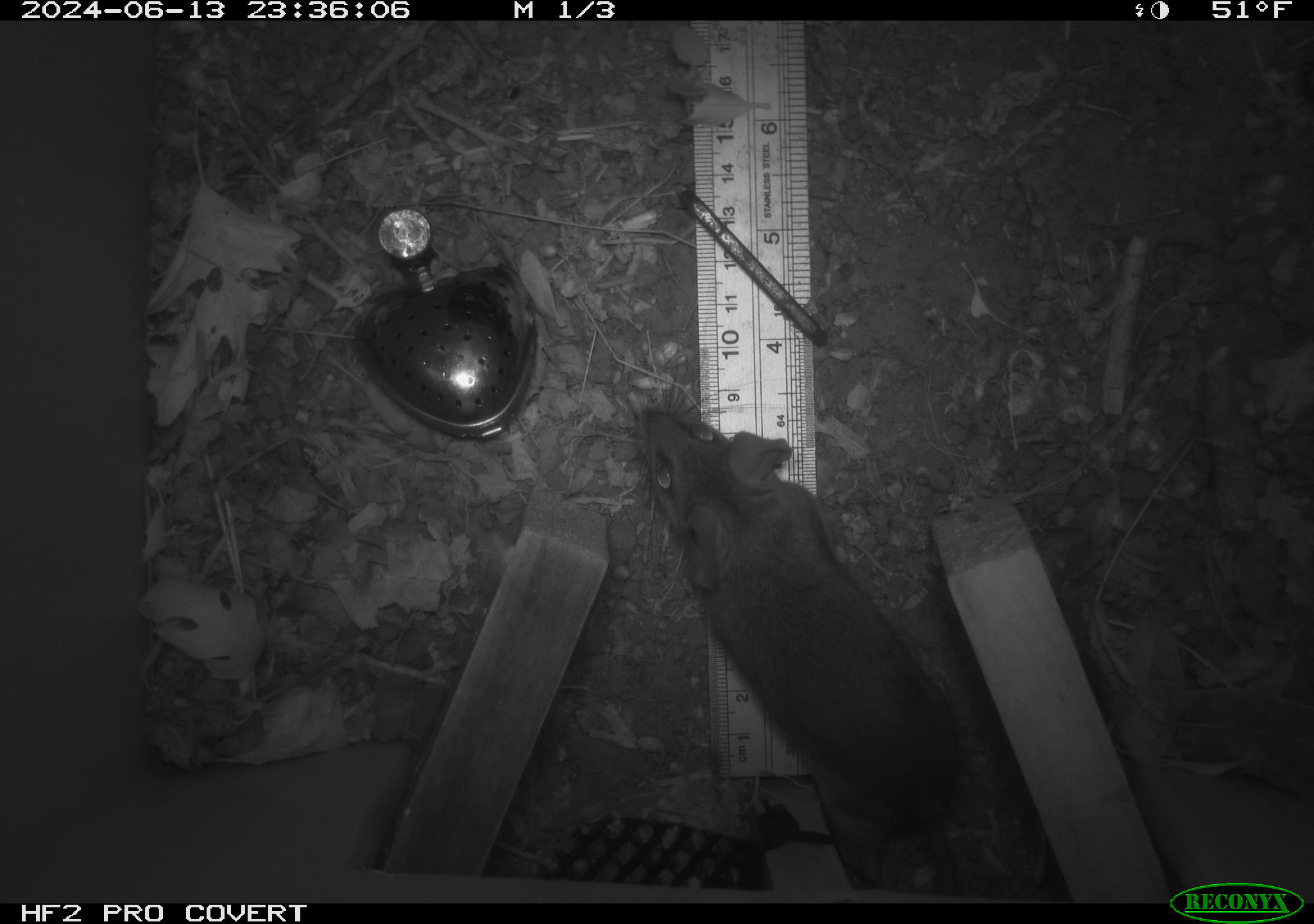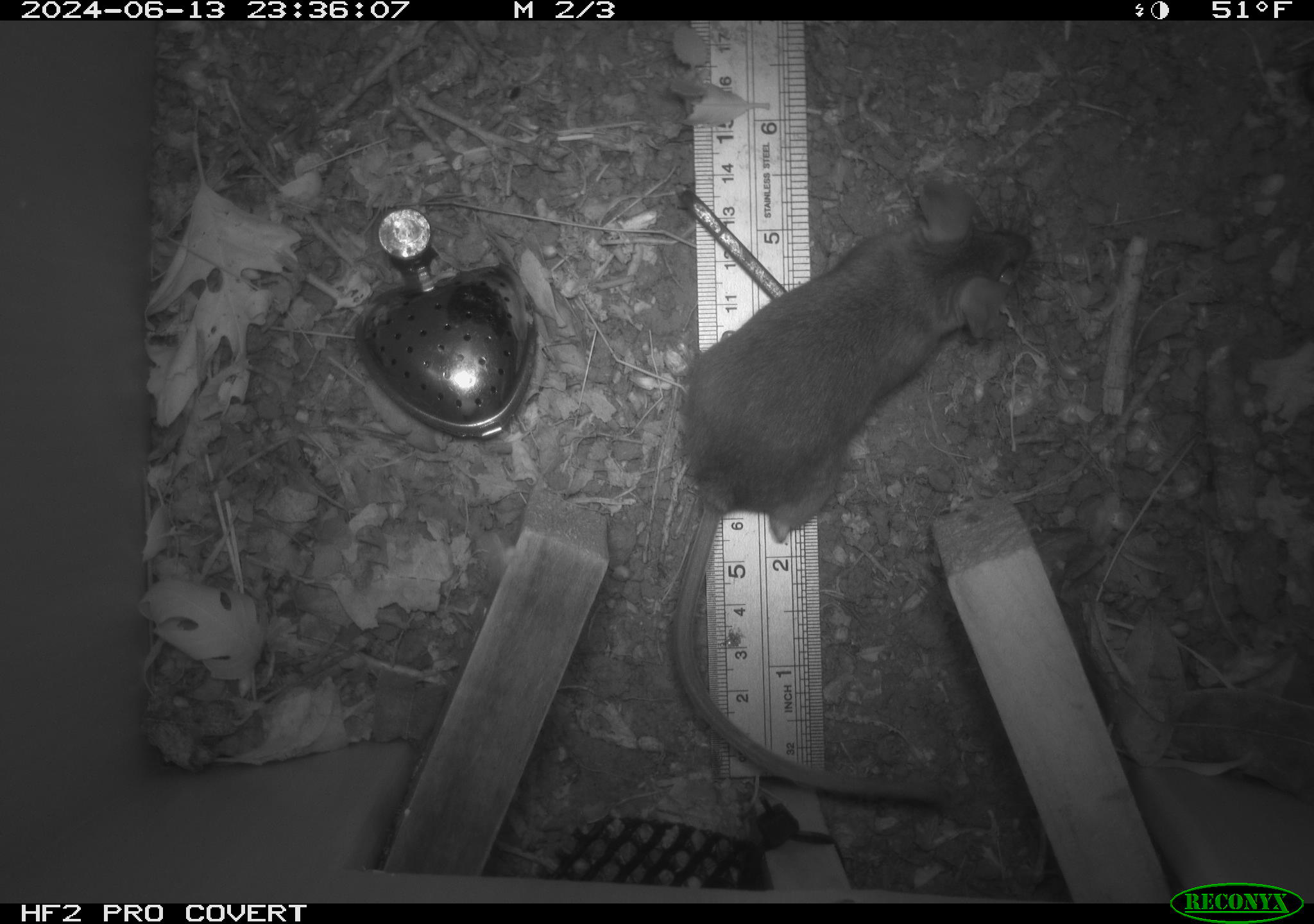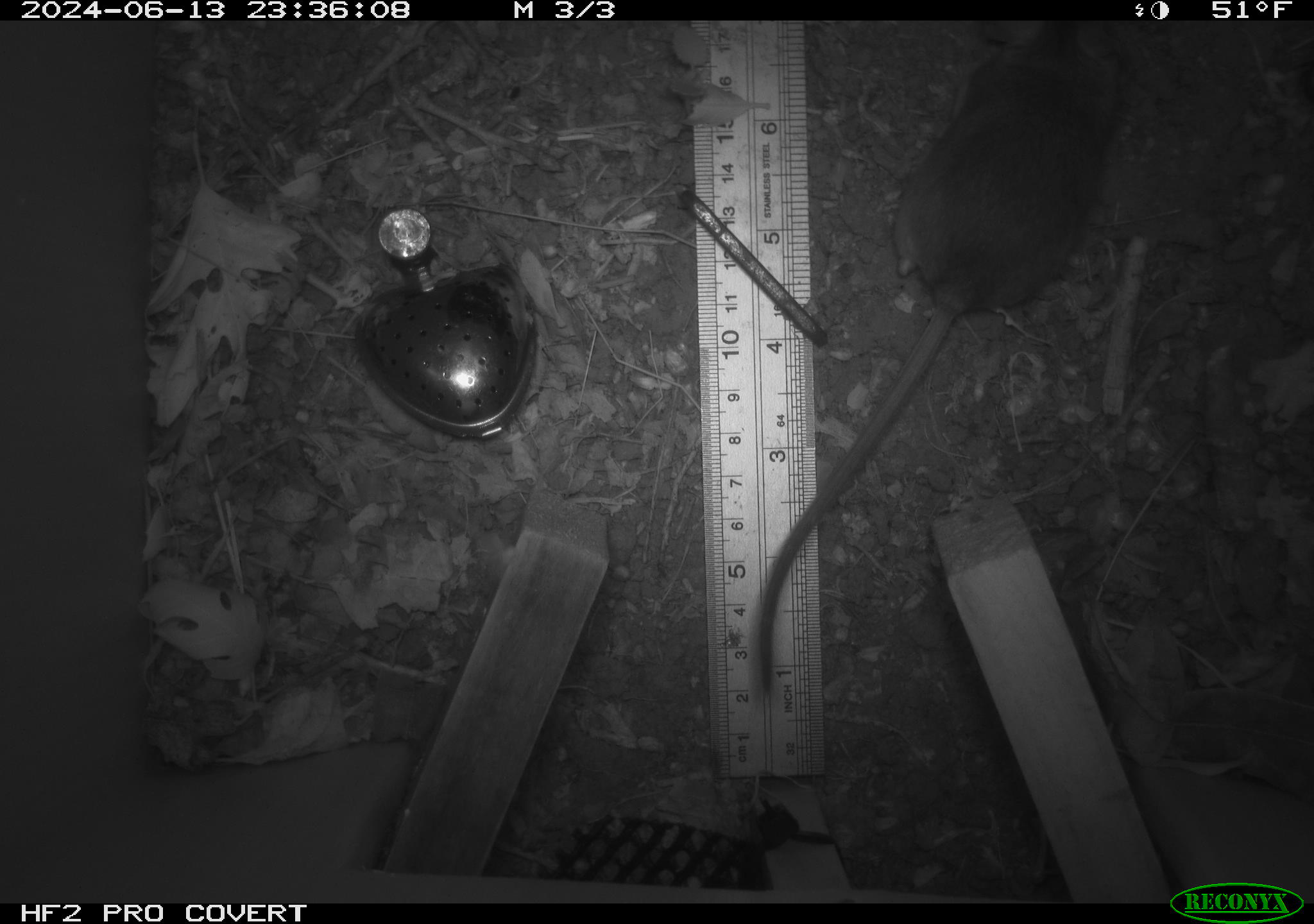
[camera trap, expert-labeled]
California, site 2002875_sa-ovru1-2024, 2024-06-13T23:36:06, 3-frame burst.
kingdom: Animalia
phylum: Chordata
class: Mammalia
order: Rodentia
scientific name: Rodentia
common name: rodent